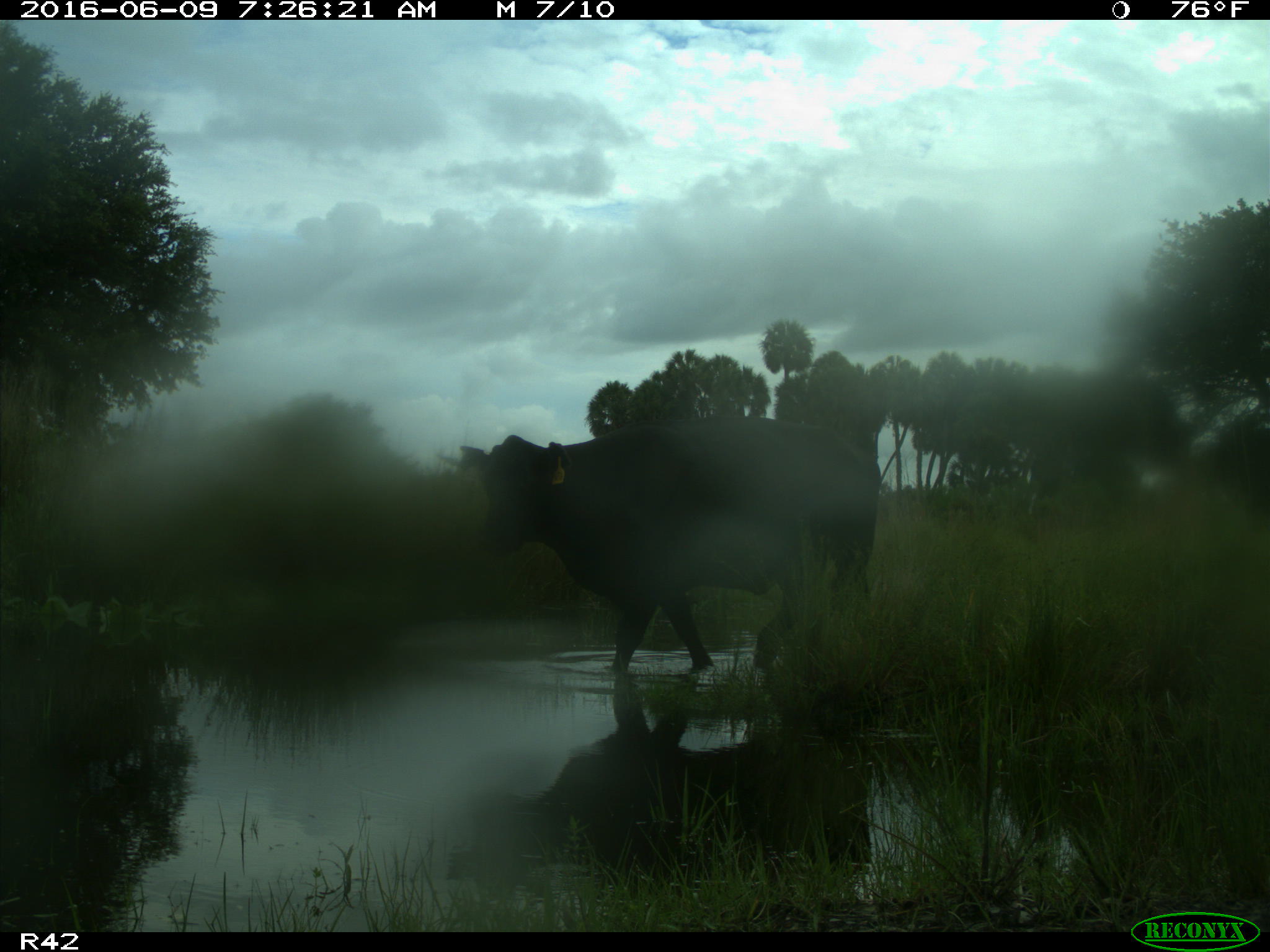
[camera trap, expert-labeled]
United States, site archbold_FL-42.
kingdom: Animalia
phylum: Chordata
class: Mammalia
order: Artiodactyla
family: Bovidae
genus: Bos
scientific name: Bos taurus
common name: domestic cow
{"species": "Bos taurus (domestic cow)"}